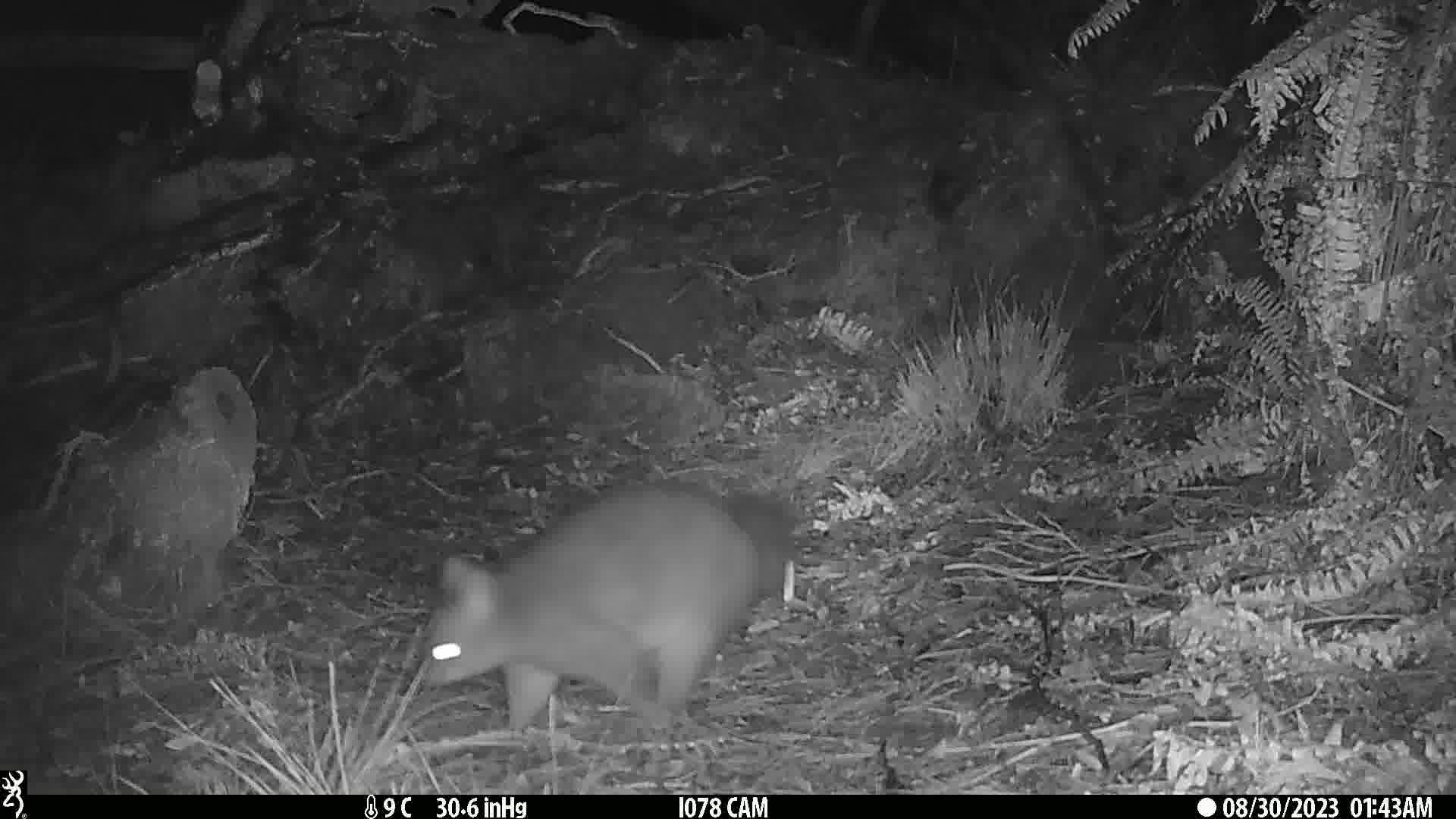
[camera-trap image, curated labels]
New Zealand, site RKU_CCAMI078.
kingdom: Animalia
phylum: Chordata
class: Mammalia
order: Diprotodontia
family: Phalangeridae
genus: Trichosurus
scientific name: Trichosurus vulpecula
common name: common brushtail possum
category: possum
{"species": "possum (common brushtail possum) (Trichosurus vulpecula)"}